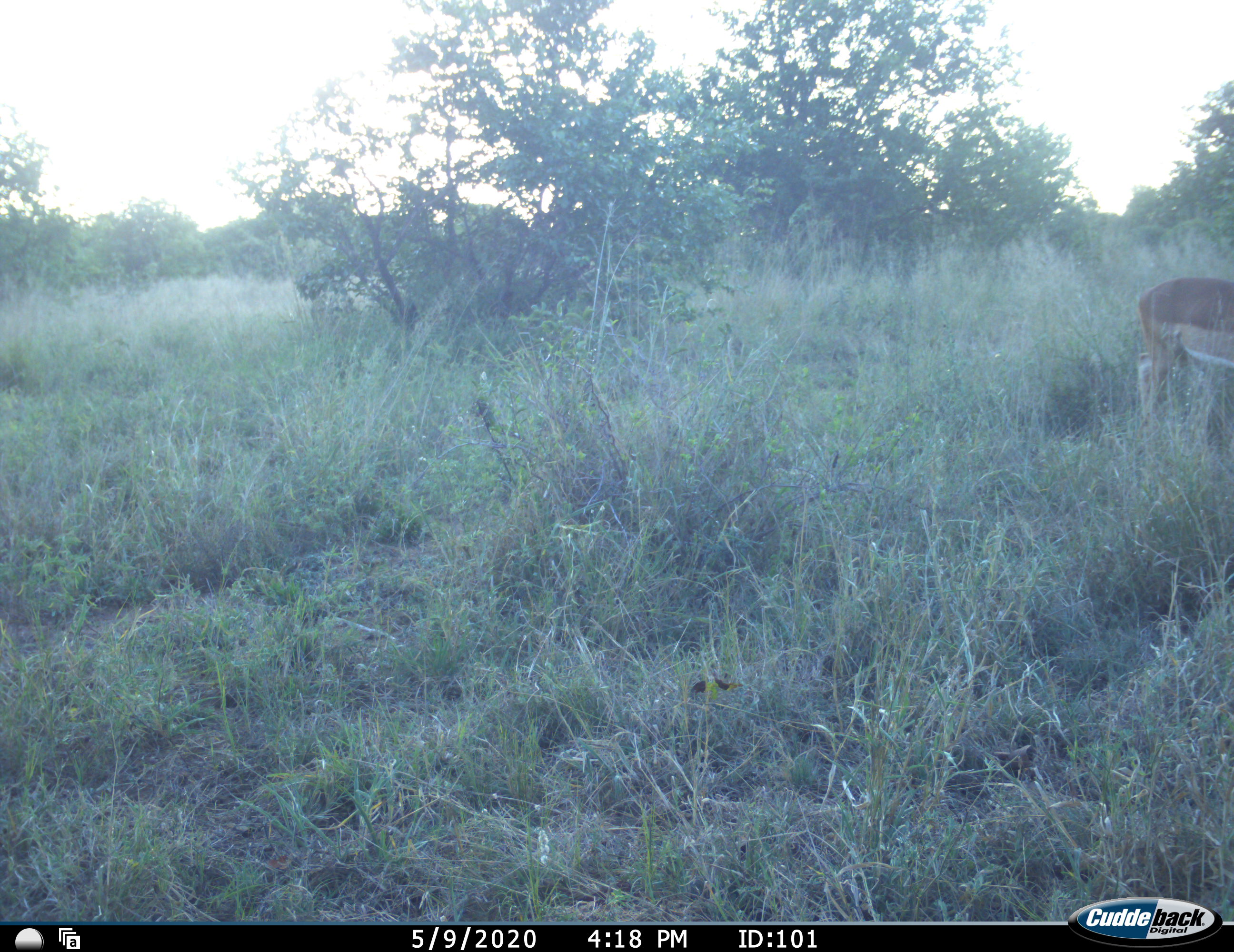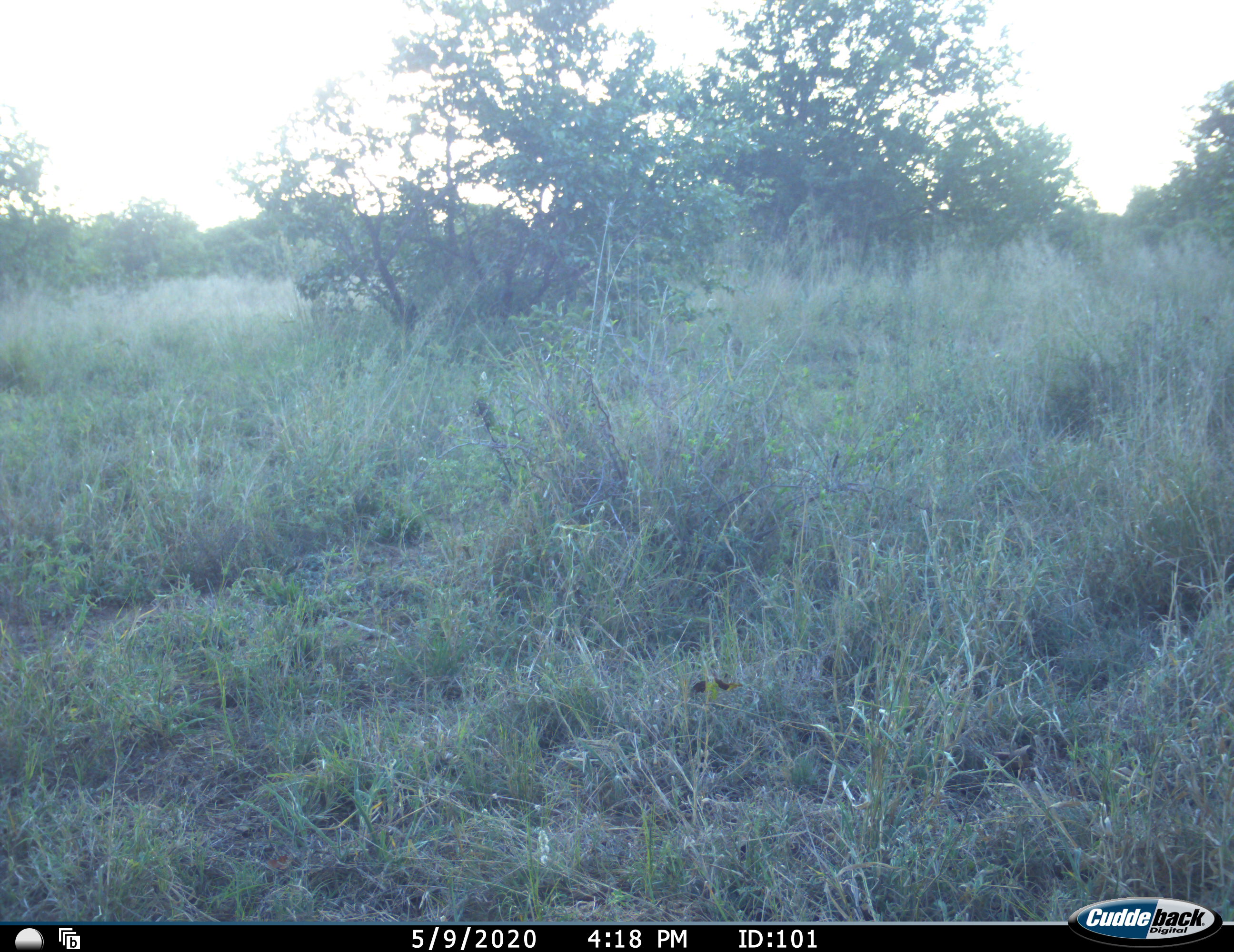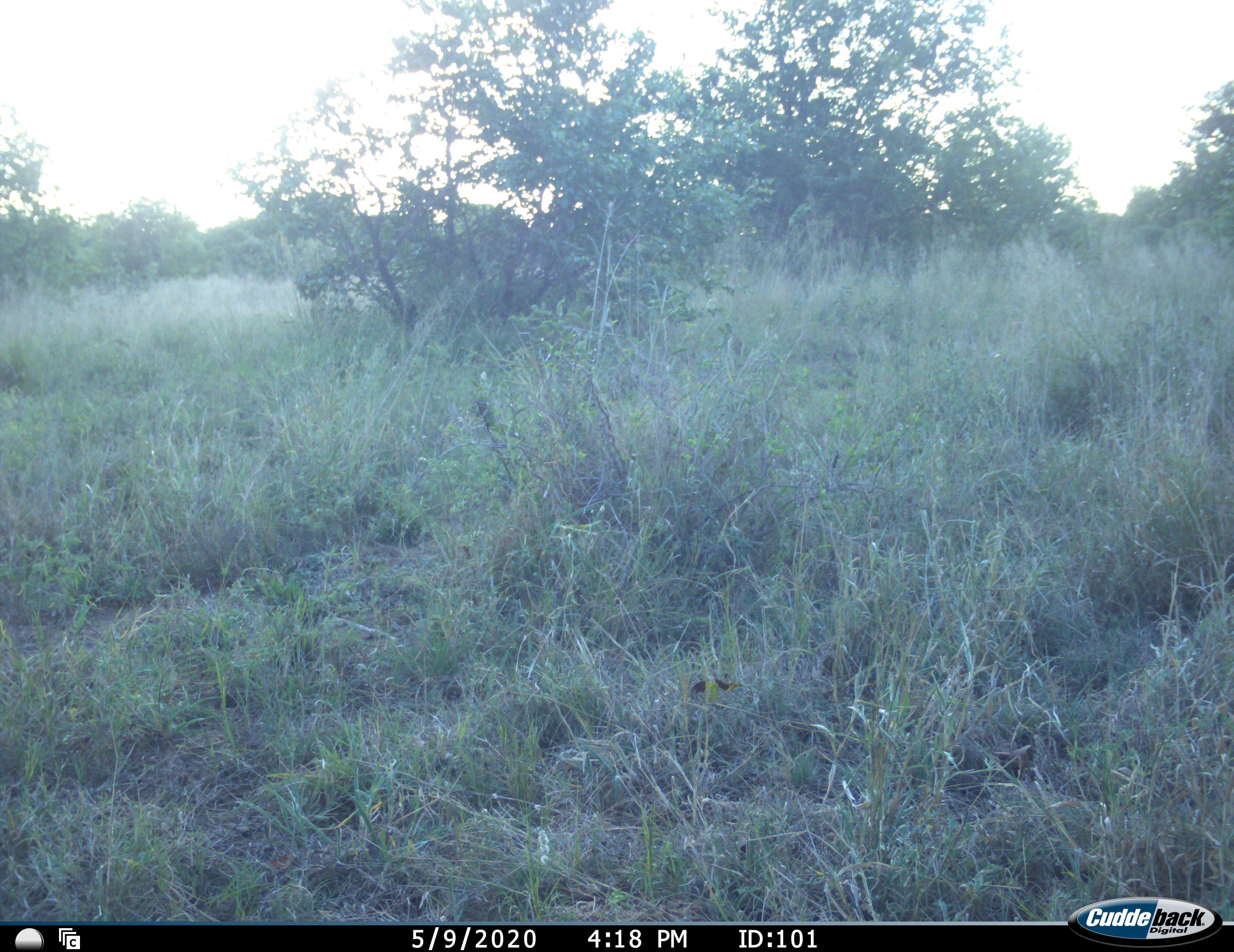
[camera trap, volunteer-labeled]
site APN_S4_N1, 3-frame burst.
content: unidentified animal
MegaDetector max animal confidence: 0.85